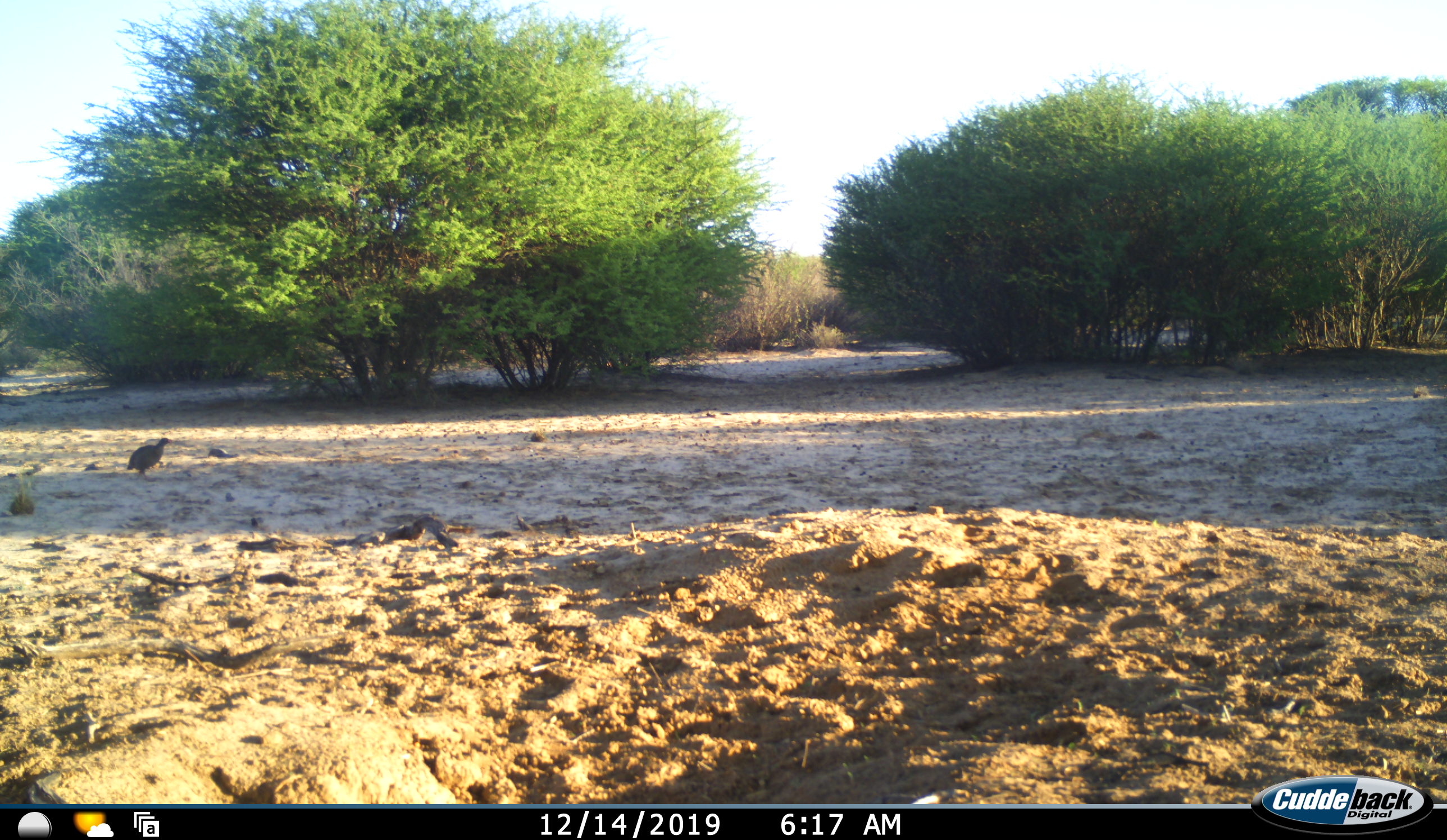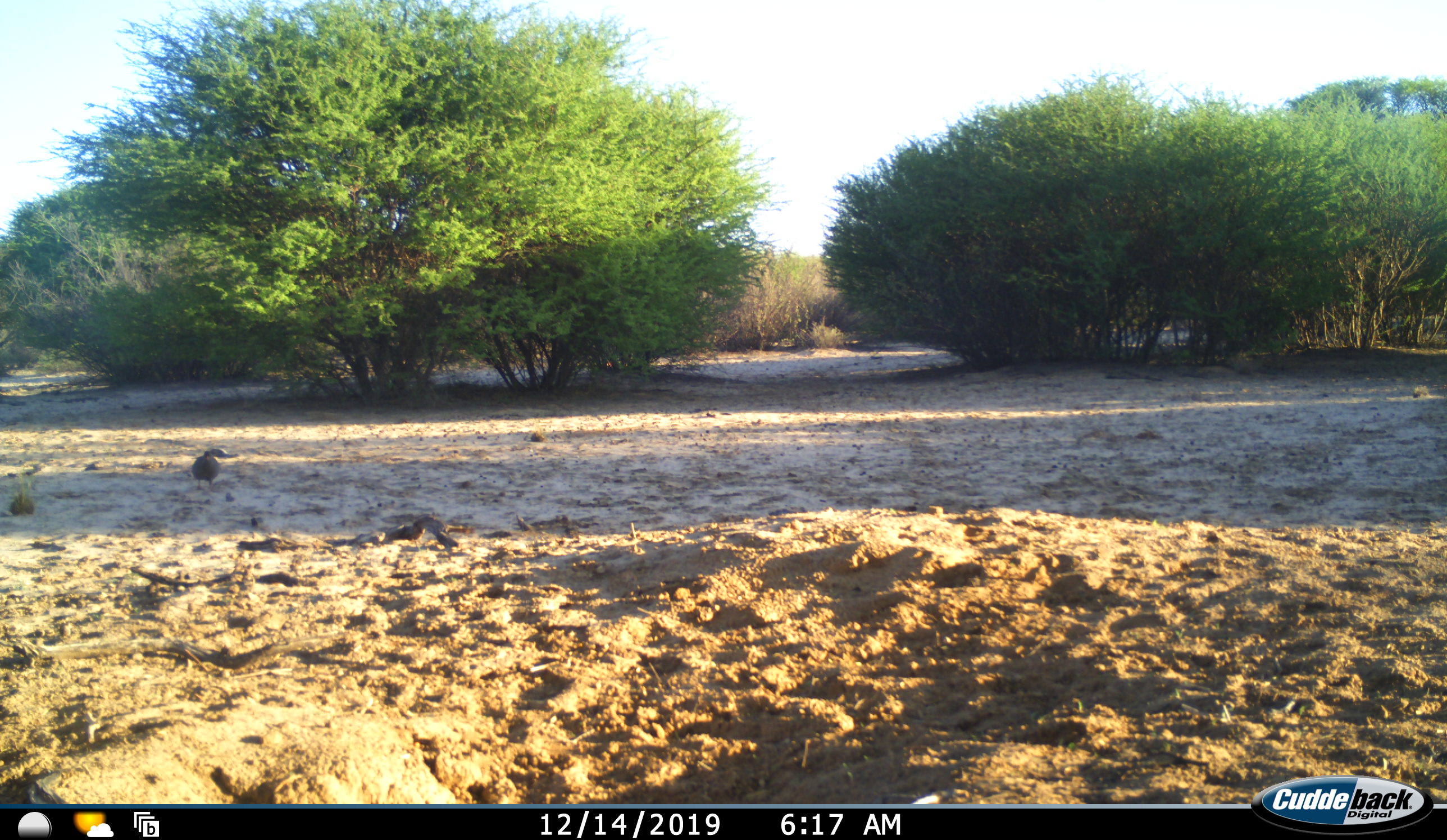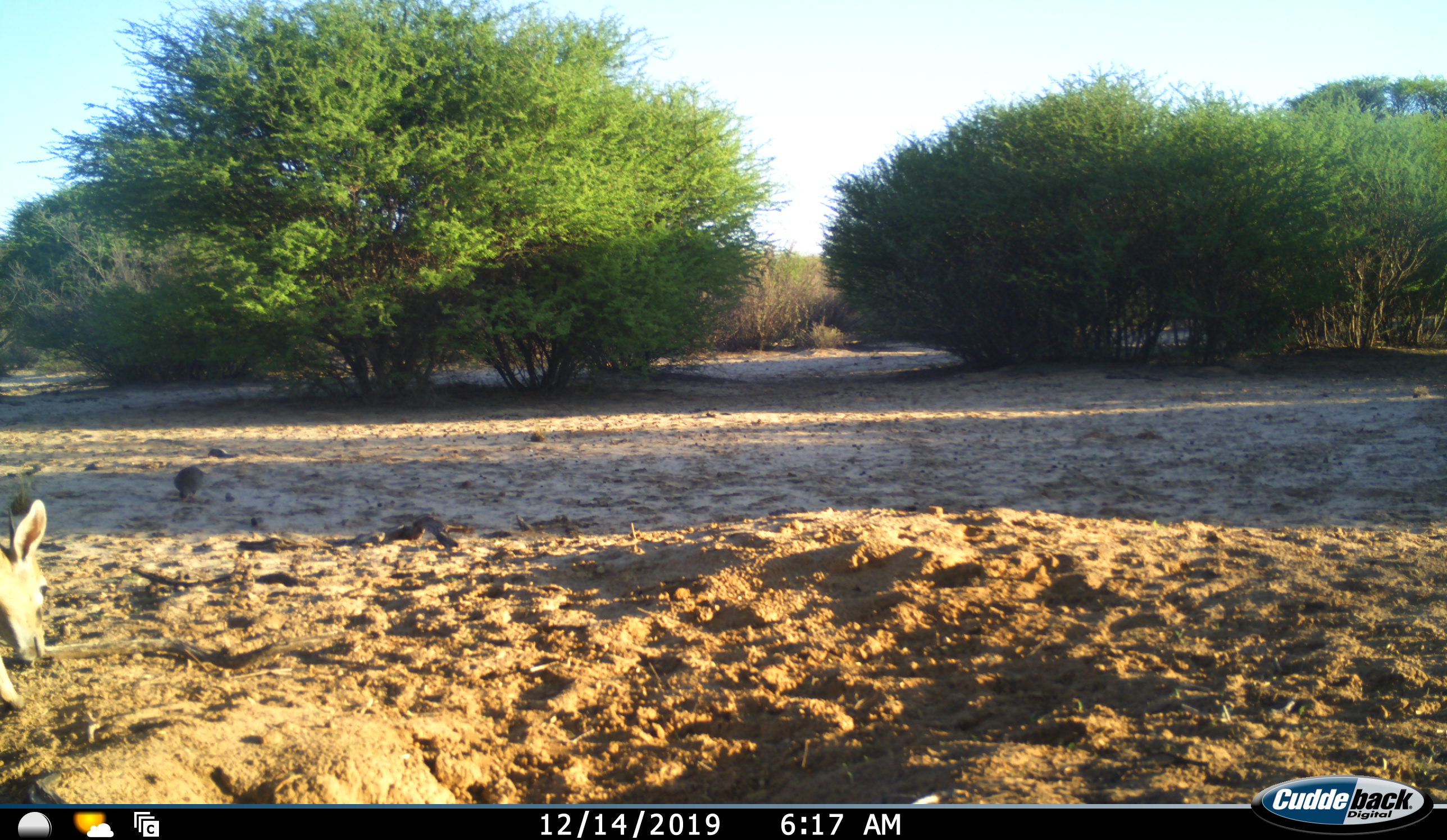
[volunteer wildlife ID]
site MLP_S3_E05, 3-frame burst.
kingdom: Animalia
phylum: Chordata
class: Aves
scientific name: Aves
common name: bird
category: birdother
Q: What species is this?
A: Birdother (bird) (Aves).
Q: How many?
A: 1.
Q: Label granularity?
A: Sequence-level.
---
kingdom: Animalia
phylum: Chordata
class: Mammalia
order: Artiodactyla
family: Bovidae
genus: Sylvicapra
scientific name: Sylvicapra grimmia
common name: common duiker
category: duikercommongrey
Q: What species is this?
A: Duikercommongrey (common duiker) (Sylvicapra grimmia).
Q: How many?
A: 1.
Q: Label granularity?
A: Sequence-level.